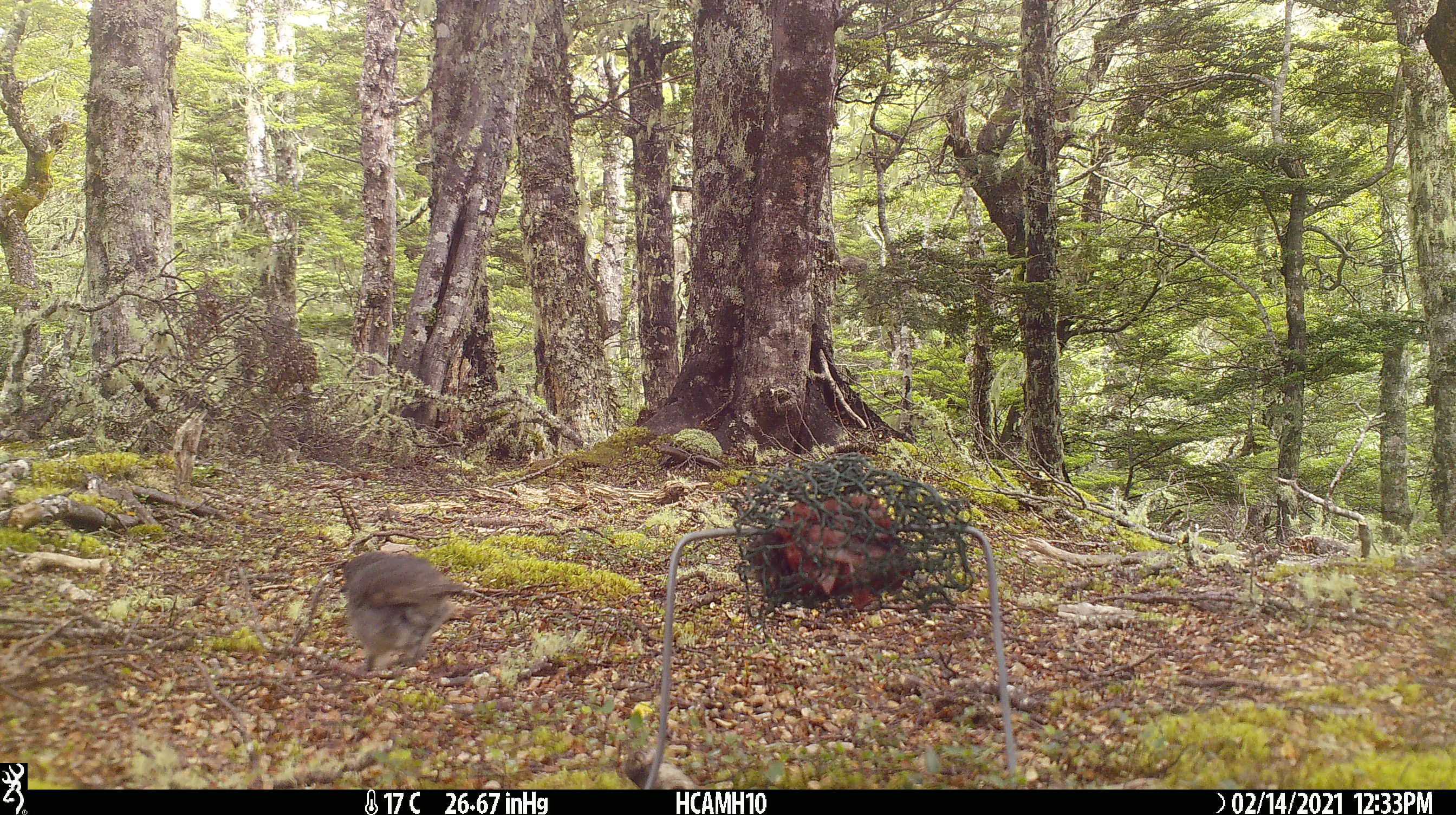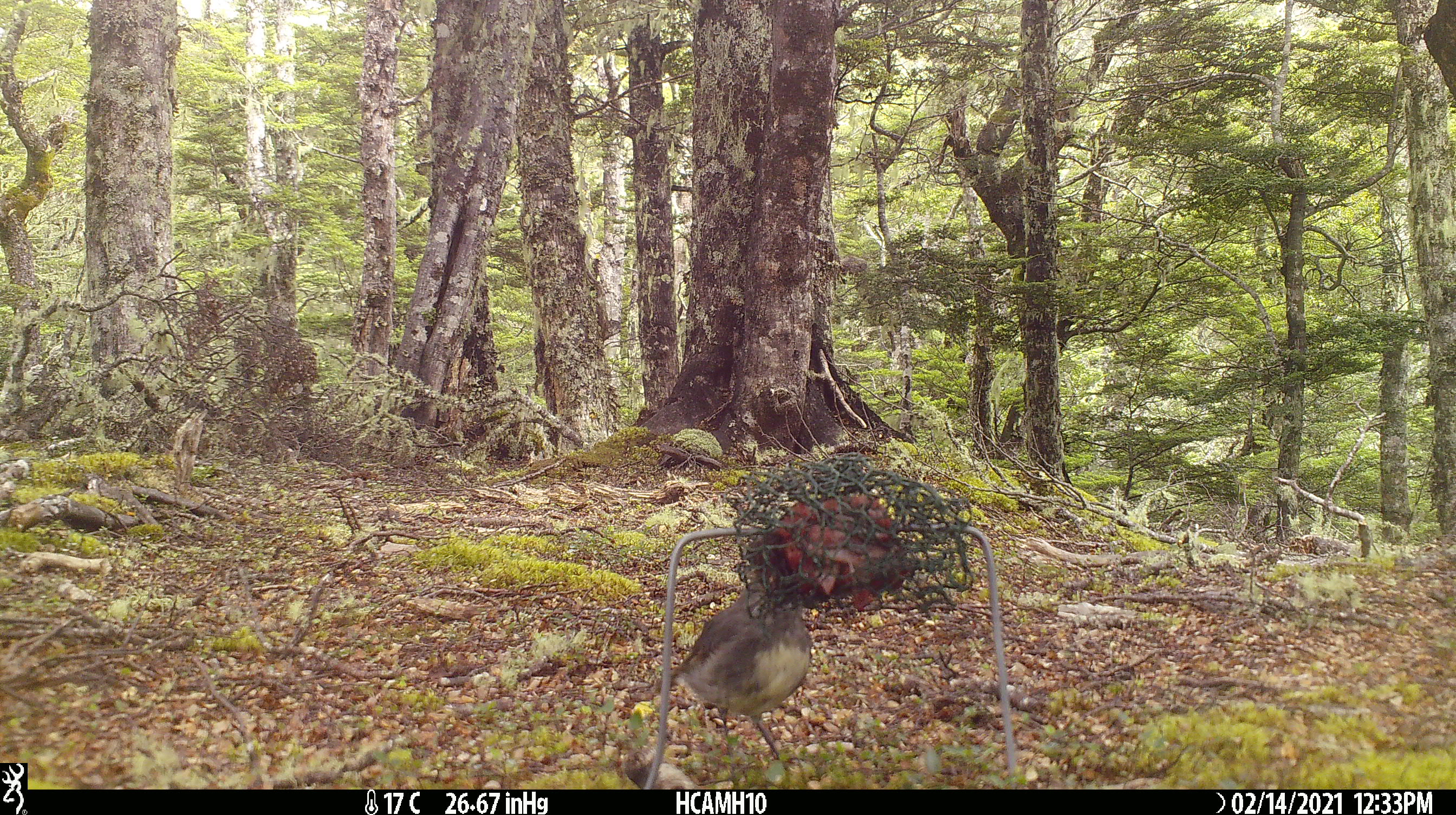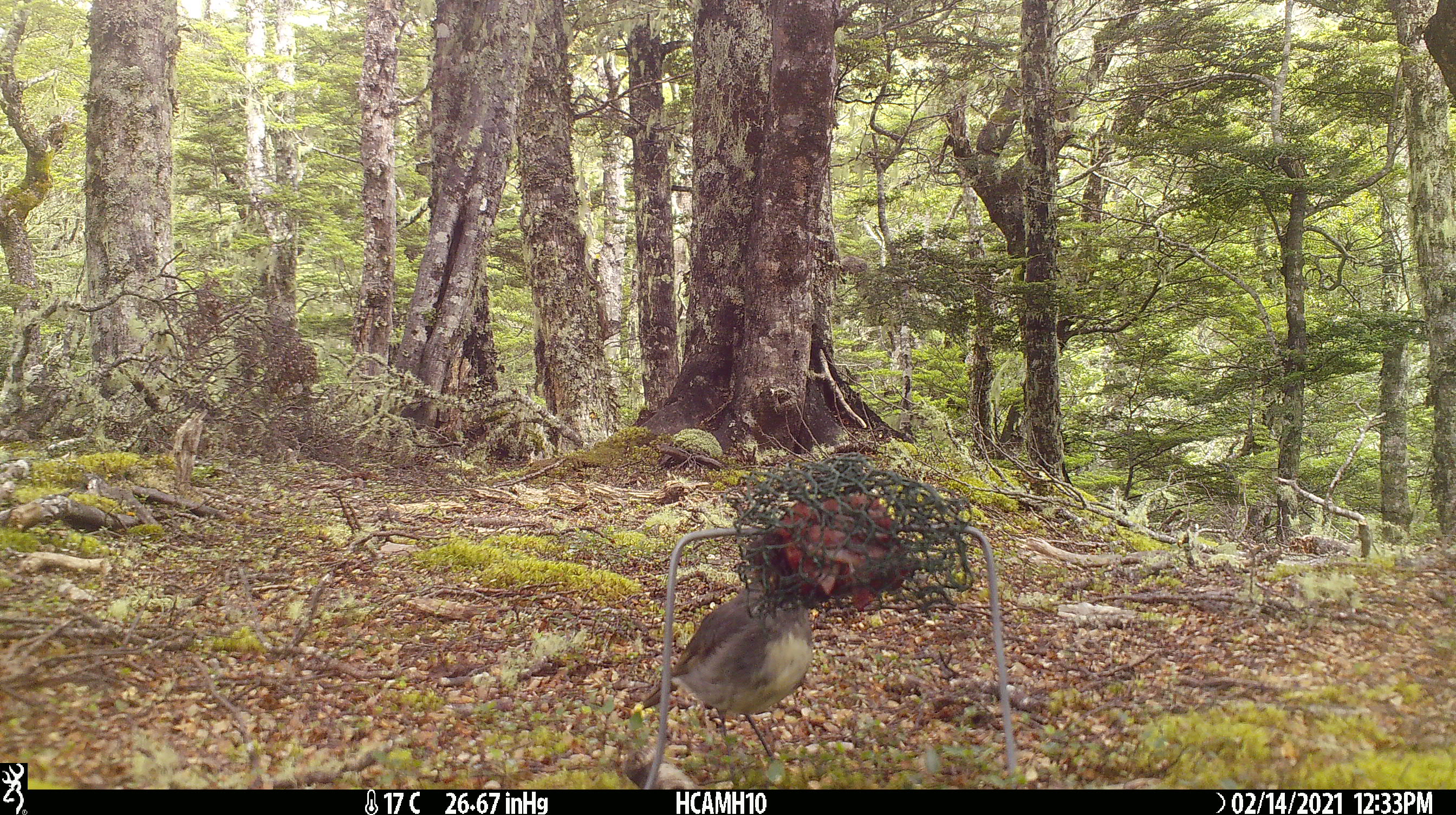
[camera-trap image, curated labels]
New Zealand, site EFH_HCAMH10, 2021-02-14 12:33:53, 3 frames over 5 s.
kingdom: Animalia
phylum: Chordata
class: Aves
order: Passeriformes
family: Petroicidae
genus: Petroica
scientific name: Petroica australis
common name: new zealand robin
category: robin